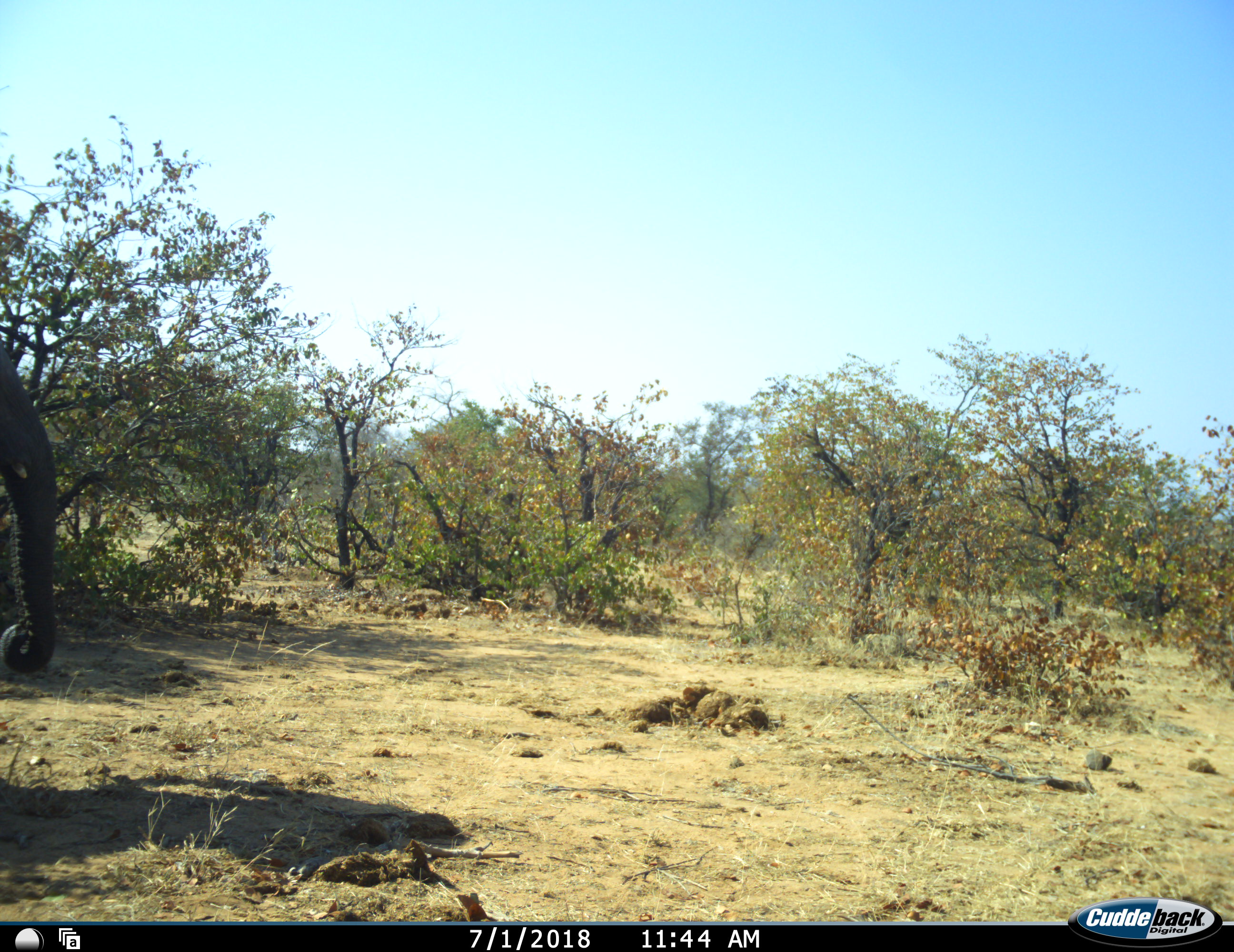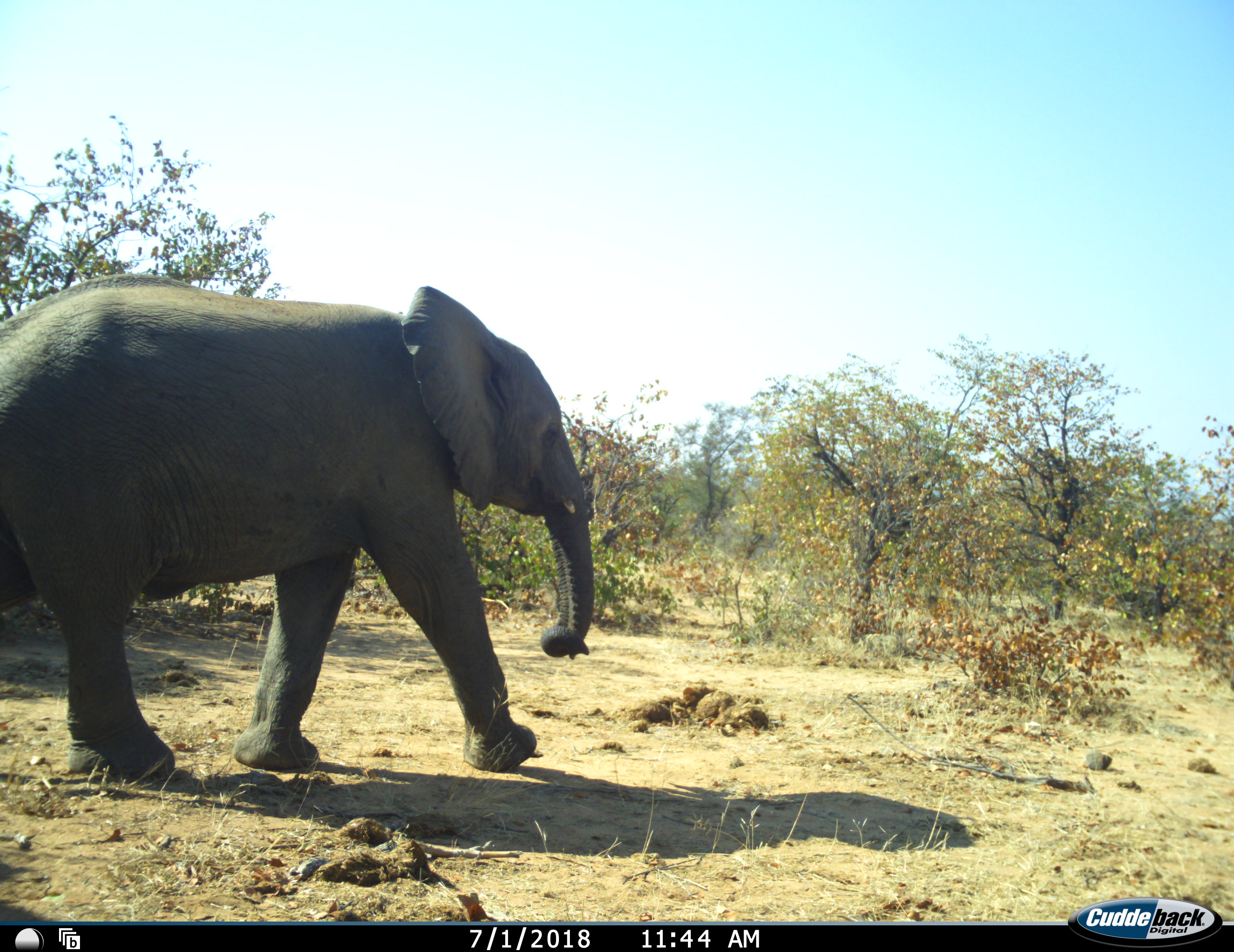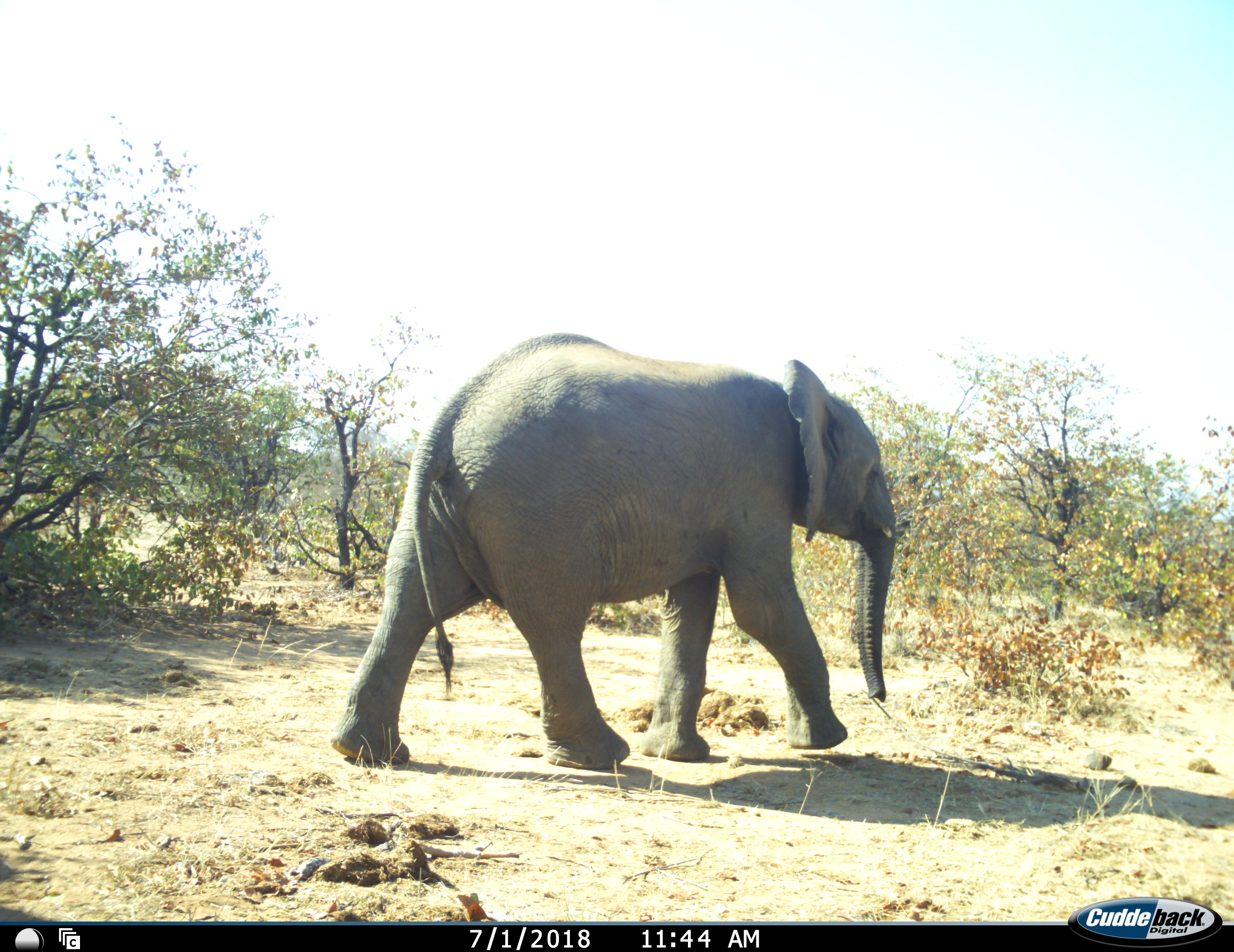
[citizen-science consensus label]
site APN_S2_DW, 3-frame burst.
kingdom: Animalia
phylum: Chordata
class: Mammalia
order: Proboscidea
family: Elephantidae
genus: Loxodonta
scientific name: Loxodonta africana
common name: african bush elephant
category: elephant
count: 1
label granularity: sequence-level